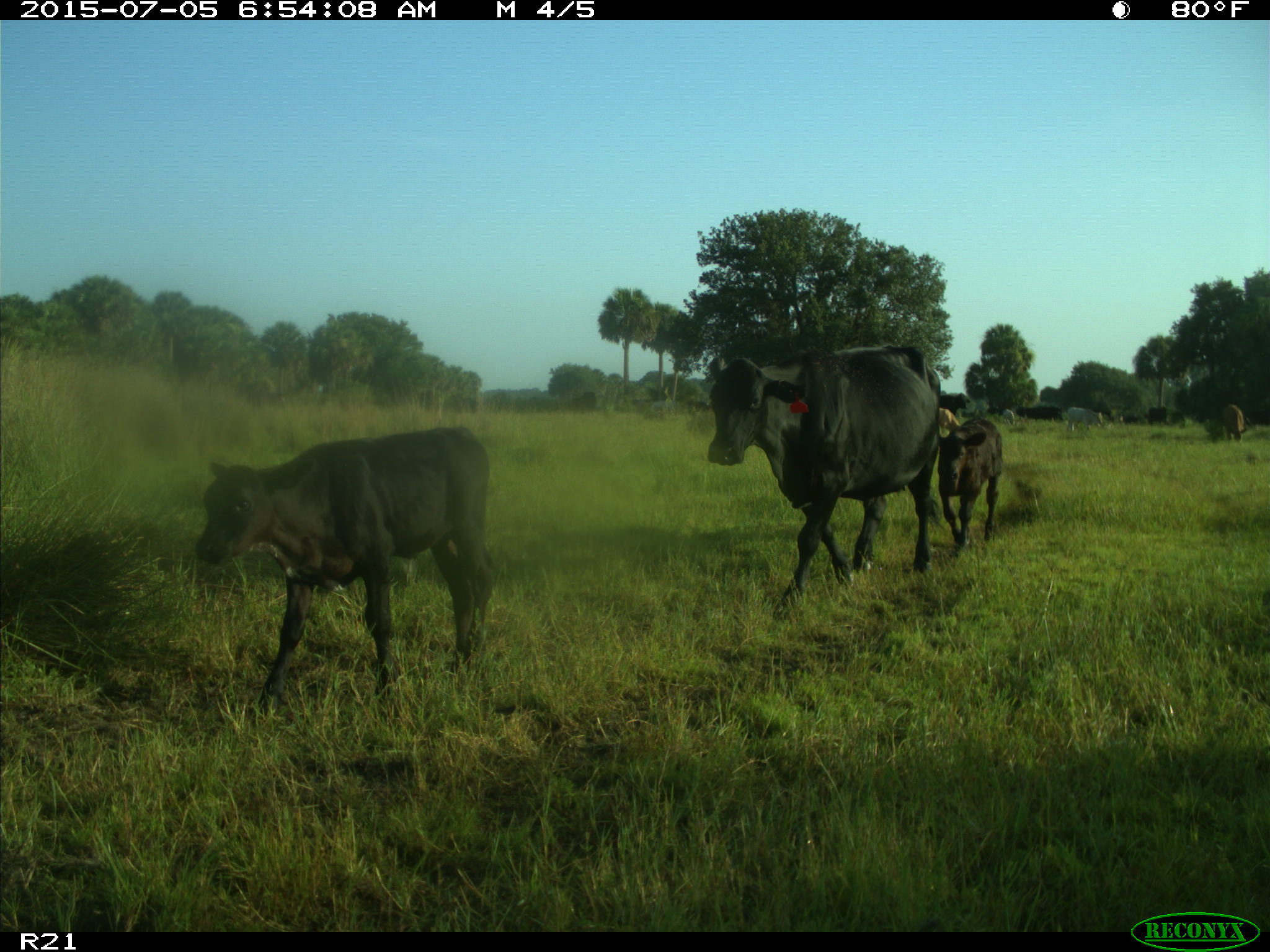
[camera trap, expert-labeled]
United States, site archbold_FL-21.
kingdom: Animalia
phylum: Chordata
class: Mammalia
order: Artiodactyla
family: Bovidae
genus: Bos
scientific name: Bos taurus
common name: domestic cow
Bos taurus (domestic cow).